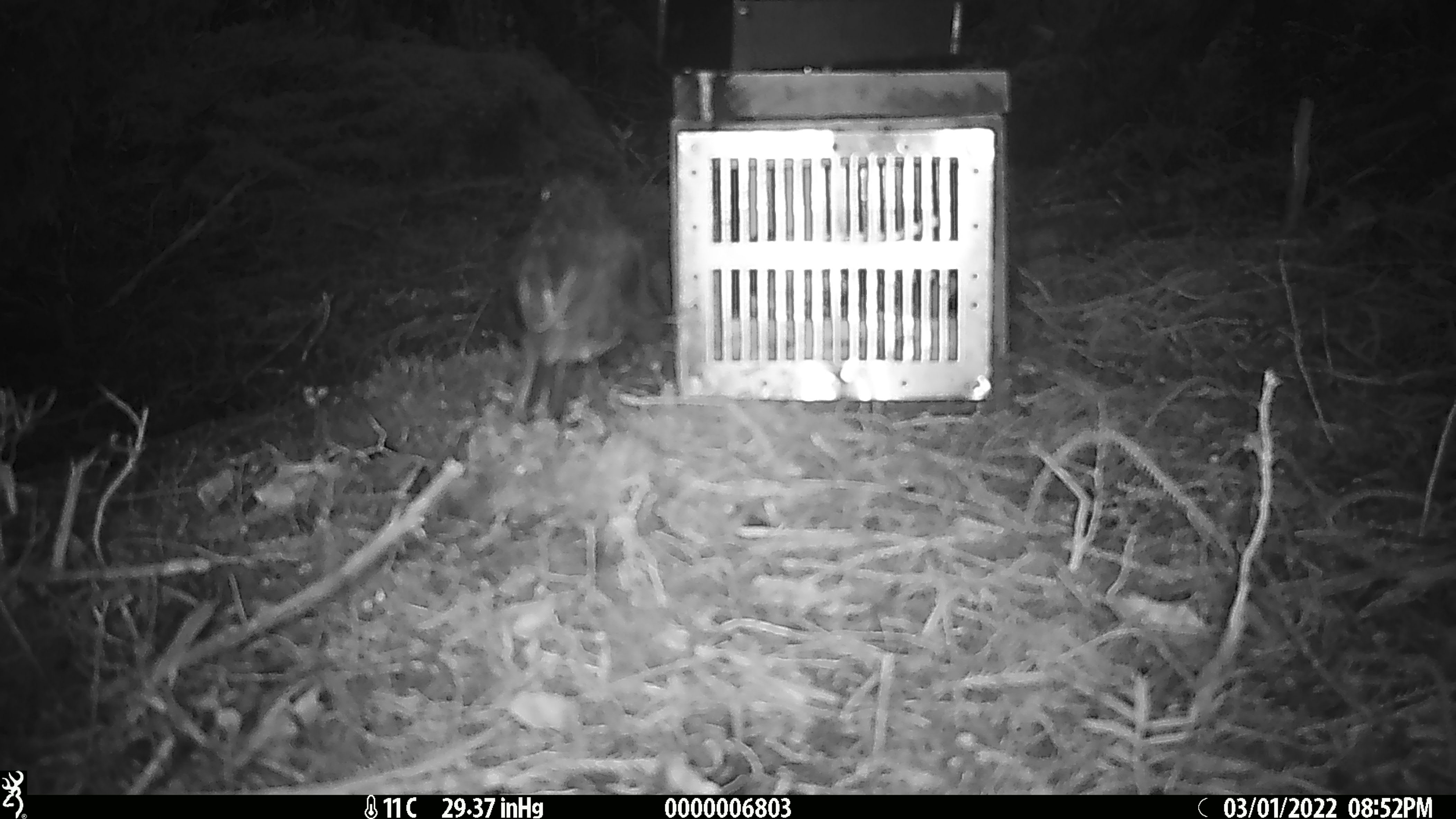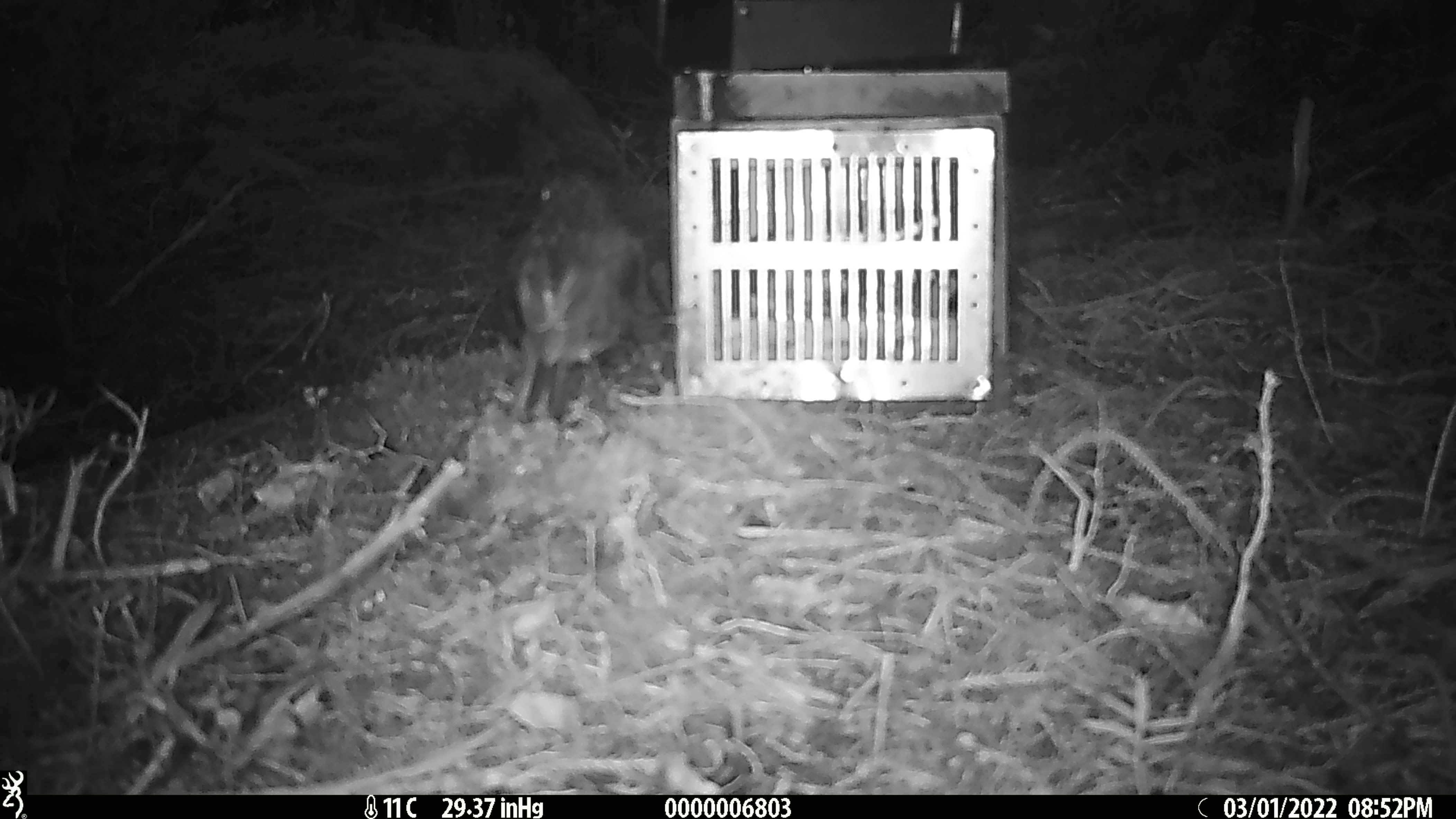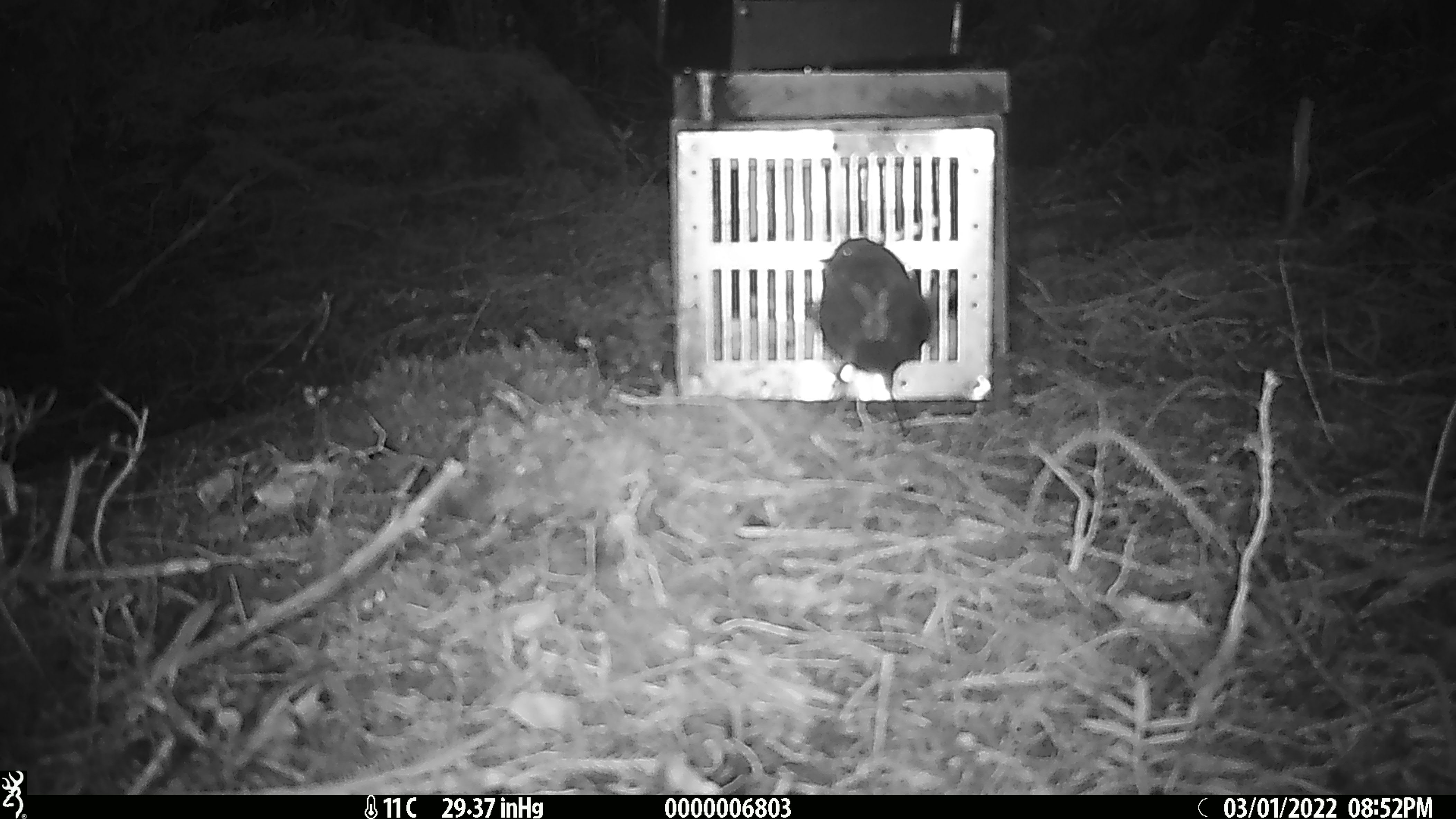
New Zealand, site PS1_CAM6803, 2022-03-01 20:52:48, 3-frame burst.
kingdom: Animalia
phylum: Chordata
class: Aves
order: Passeriformes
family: Petroicidae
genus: Petroica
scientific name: Petroica australis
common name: new zealand robin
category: robin